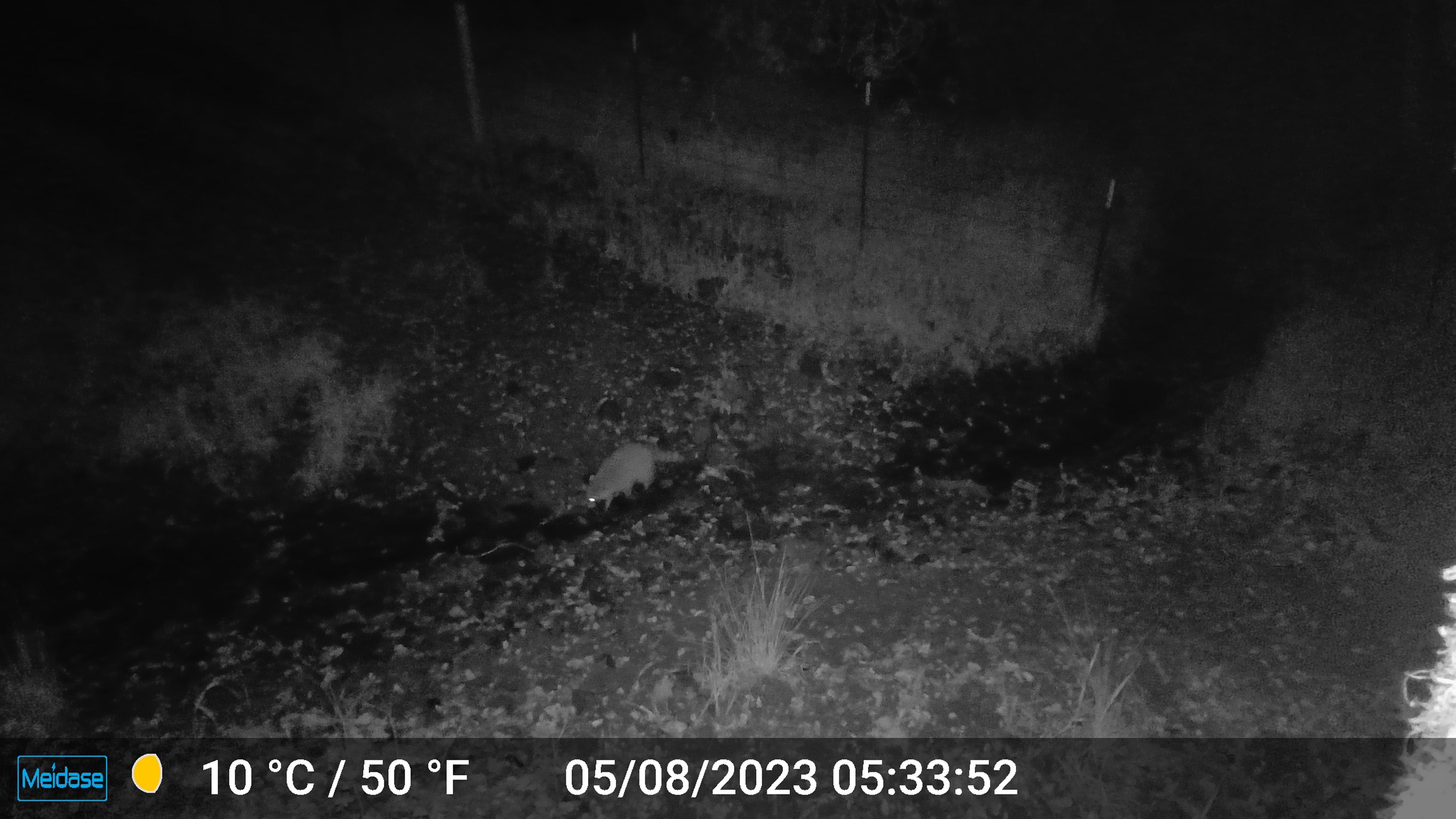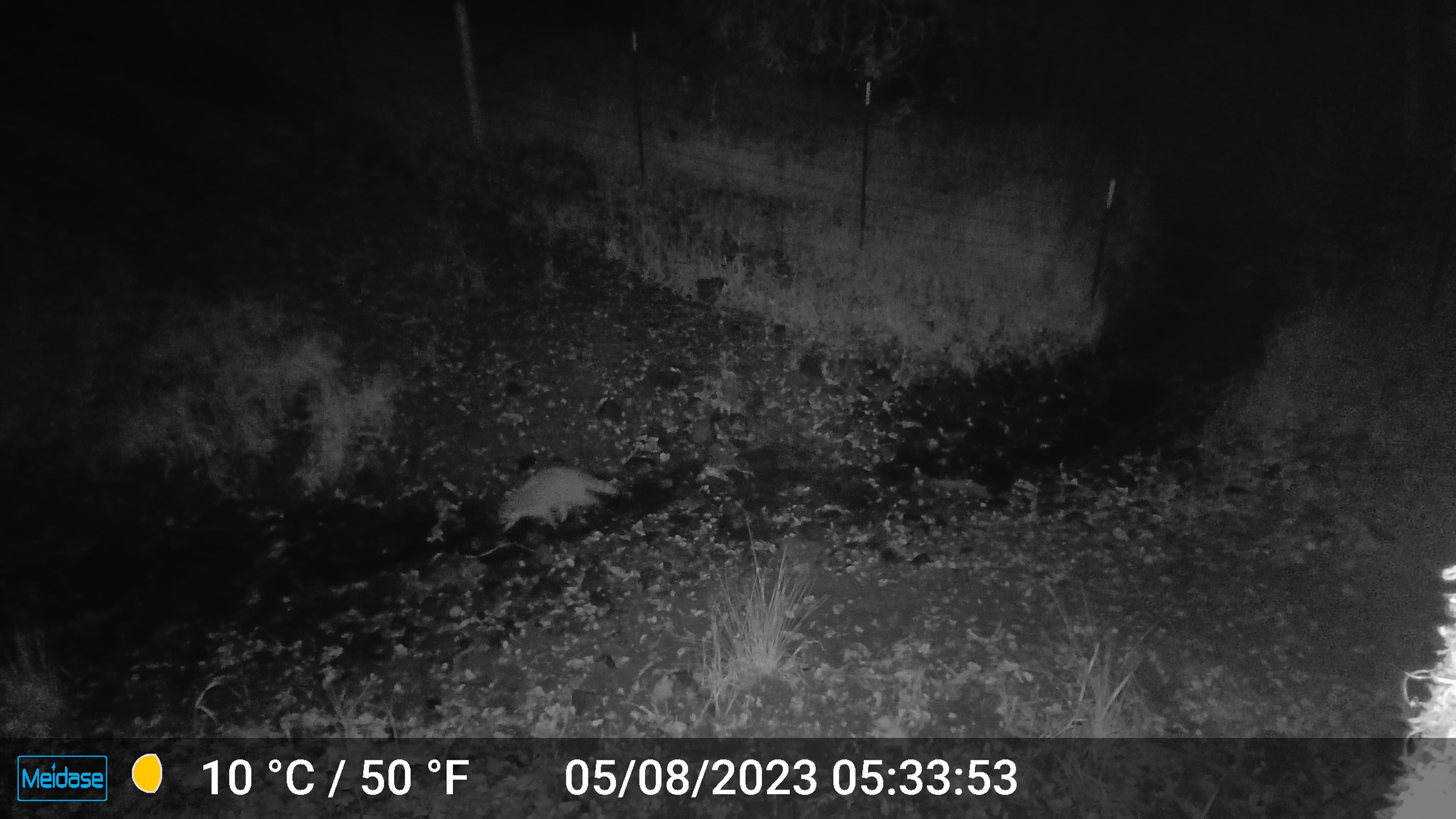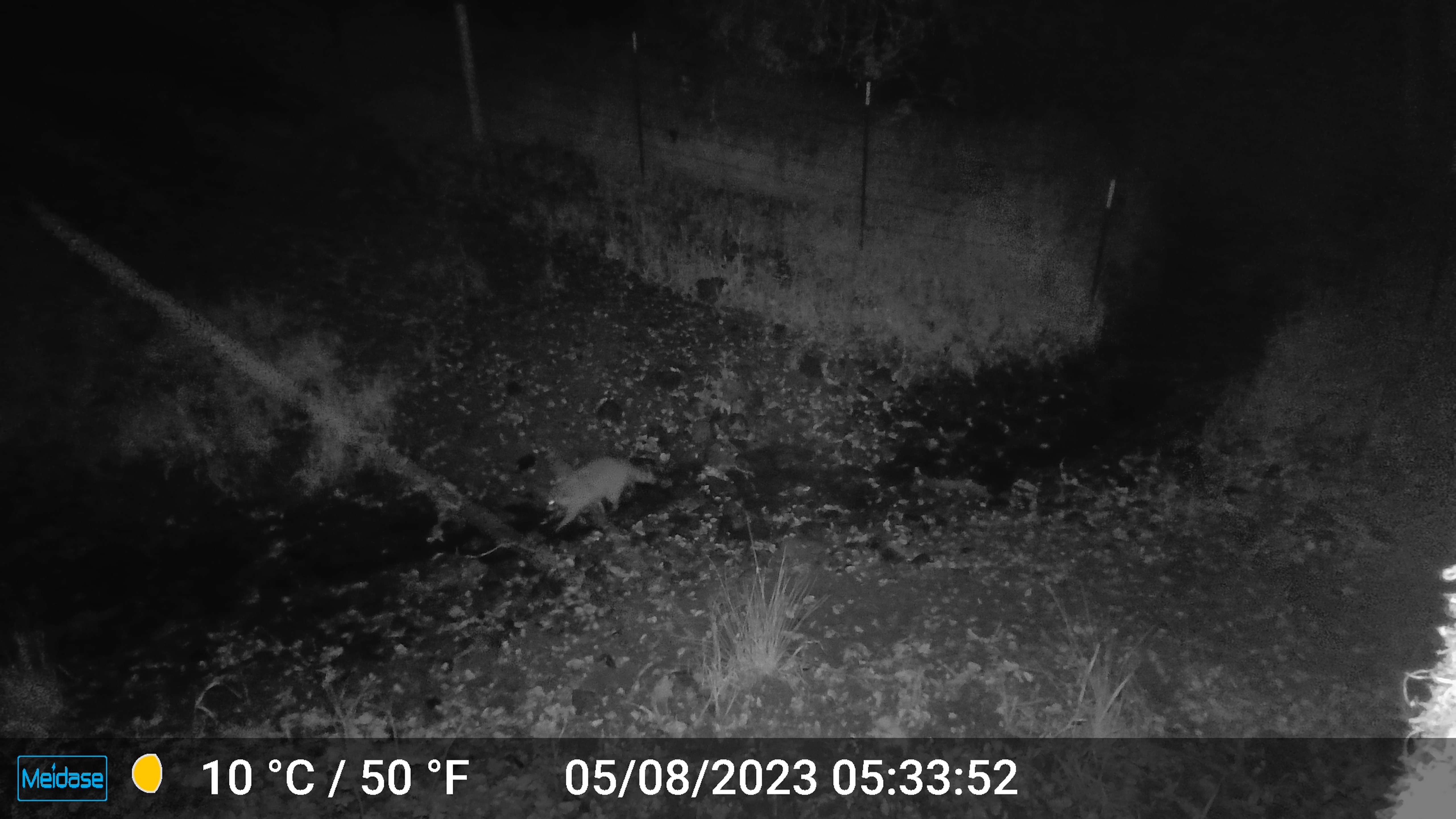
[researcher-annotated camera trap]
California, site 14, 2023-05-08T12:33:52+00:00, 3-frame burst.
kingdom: Animalia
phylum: Chordata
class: Mammalia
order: Carnivora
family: Procyonidae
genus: Procyon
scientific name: Procyon lotor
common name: raccoon